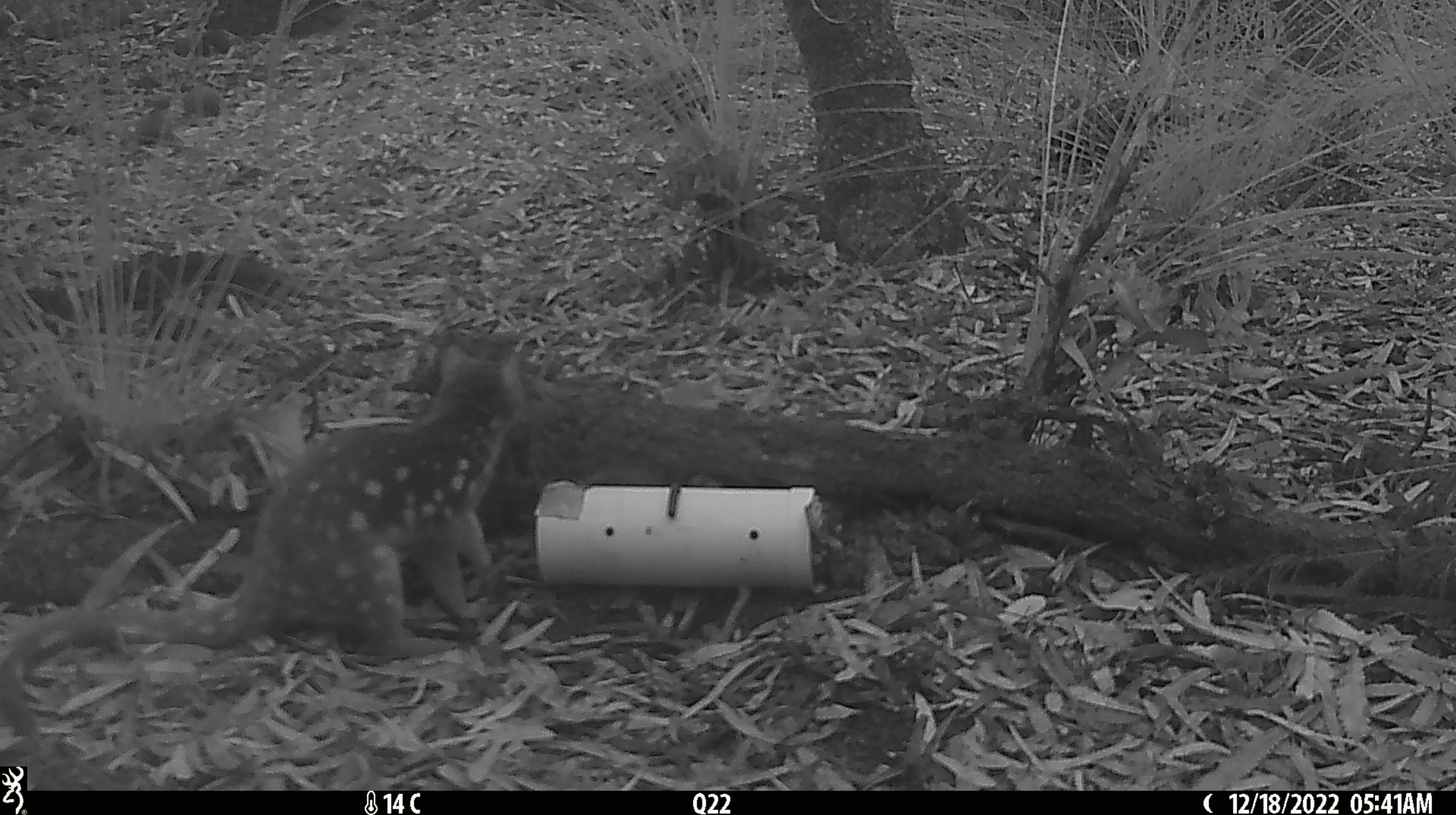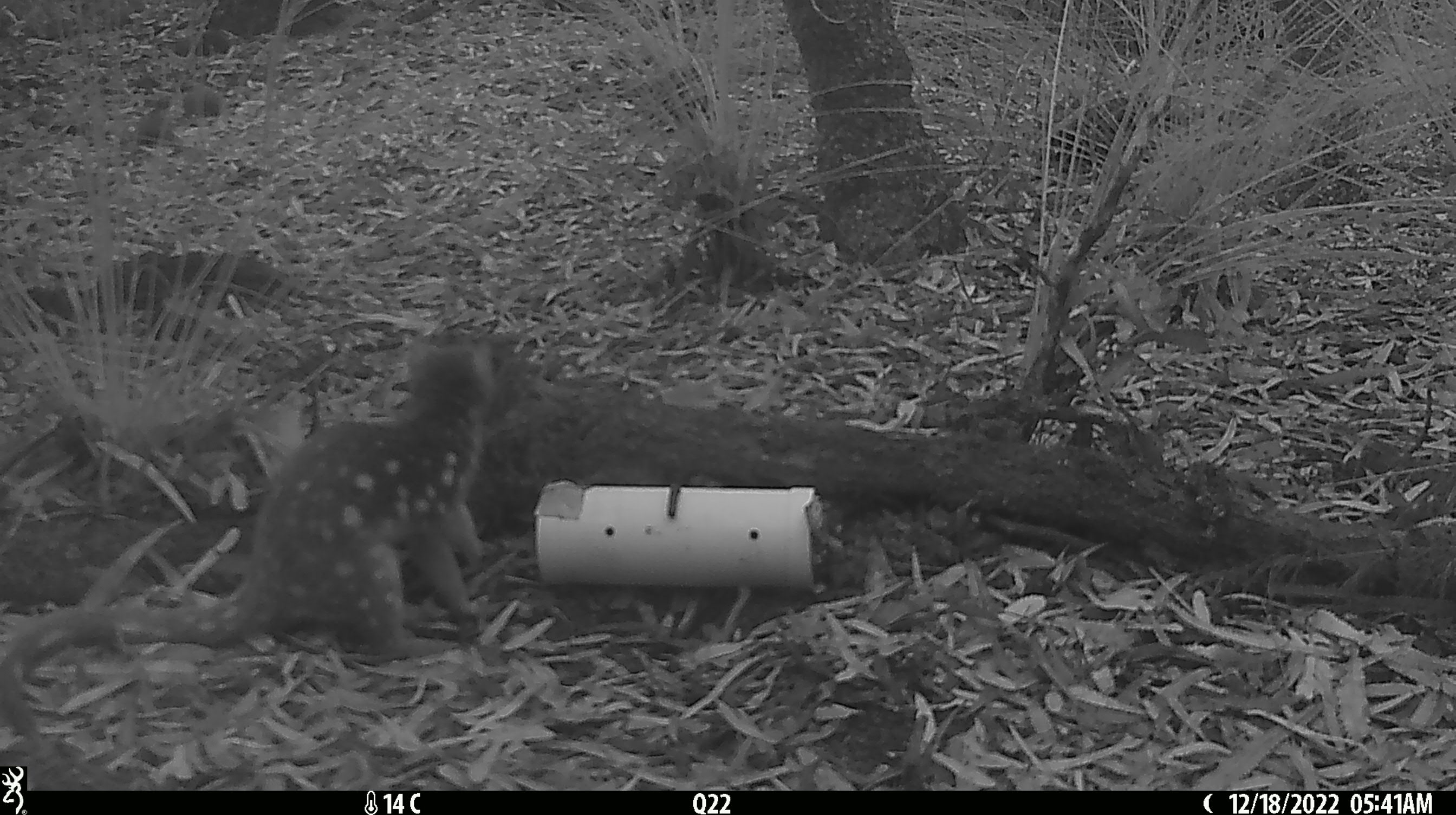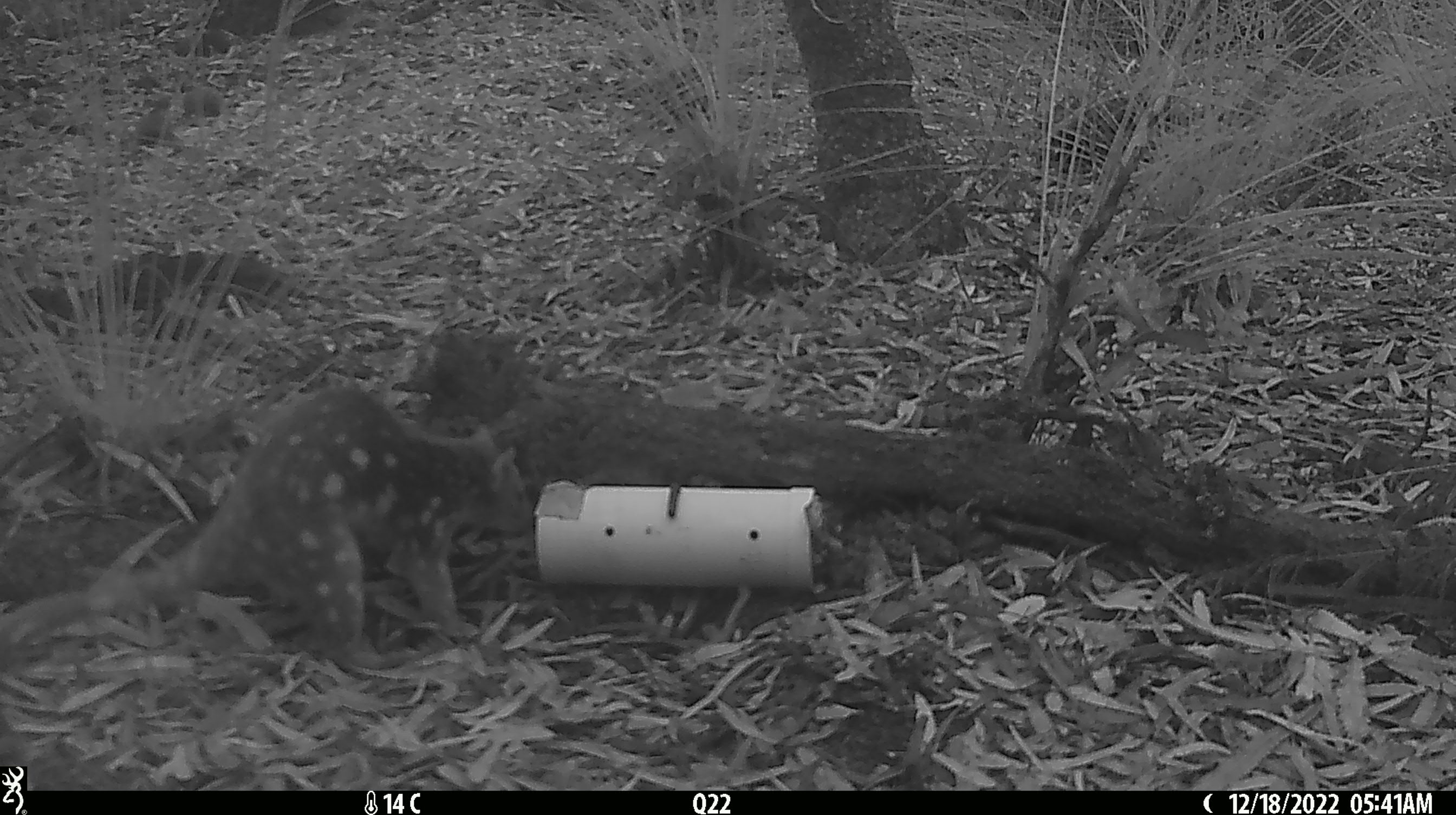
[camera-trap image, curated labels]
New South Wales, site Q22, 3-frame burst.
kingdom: Animalia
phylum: Chordata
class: Mammalia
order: Dasyuromorphia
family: Dasyuridae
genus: Dasyurus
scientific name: Dasyurus maculatus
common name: spotted-tailed quoll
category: quoll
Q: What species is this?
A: Quoll (spotted-tailed quoll) (Dasyurus maculatus).